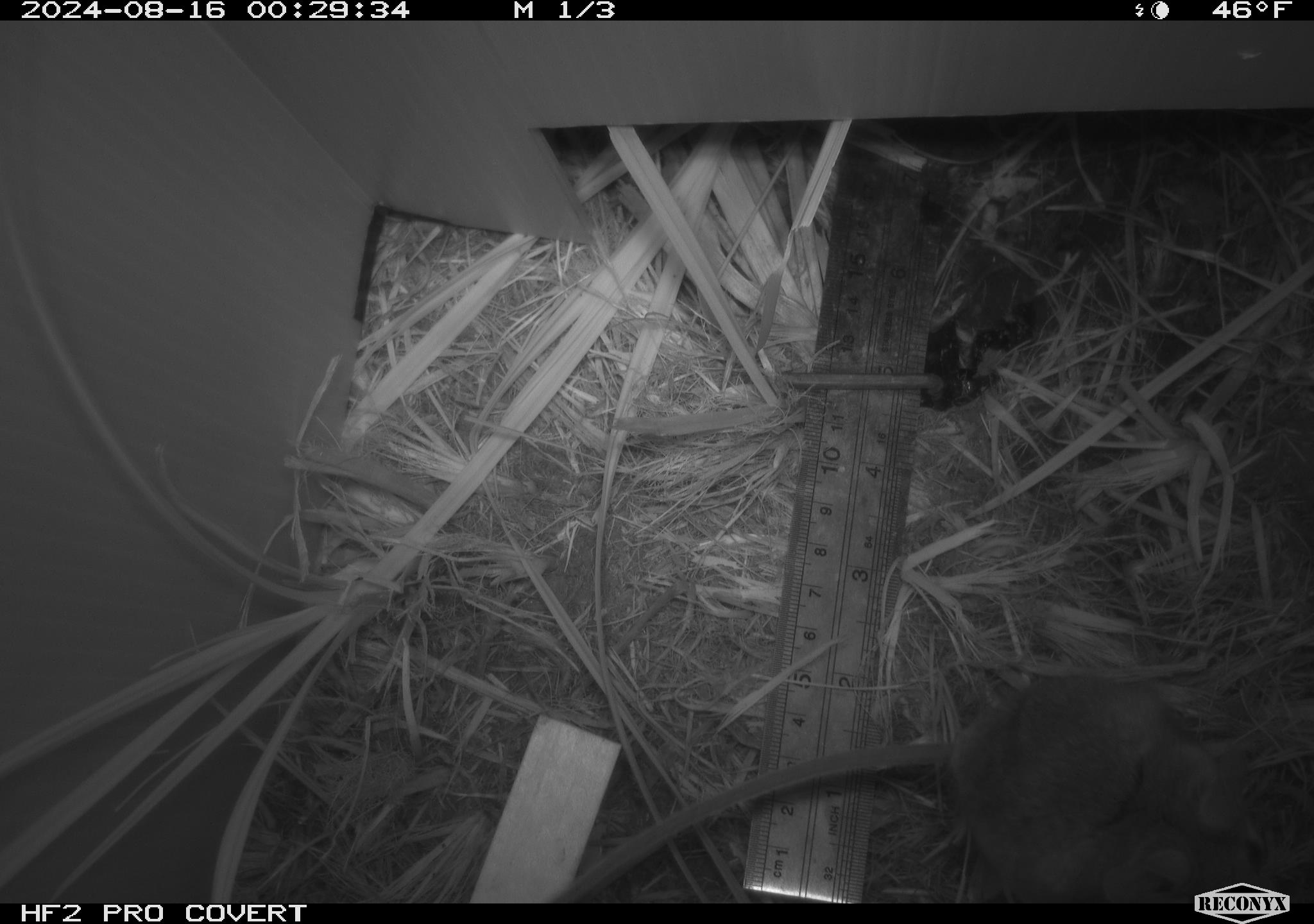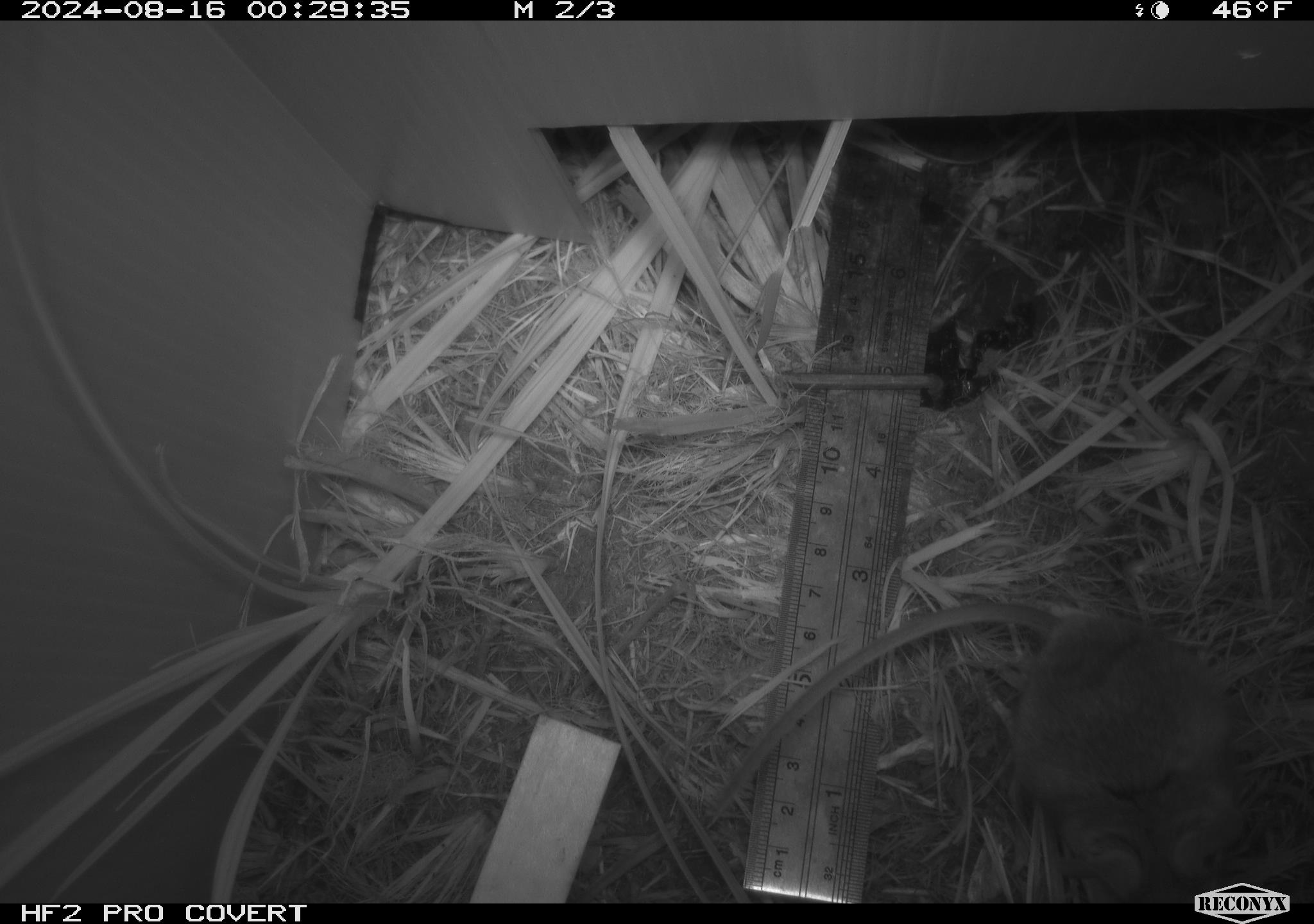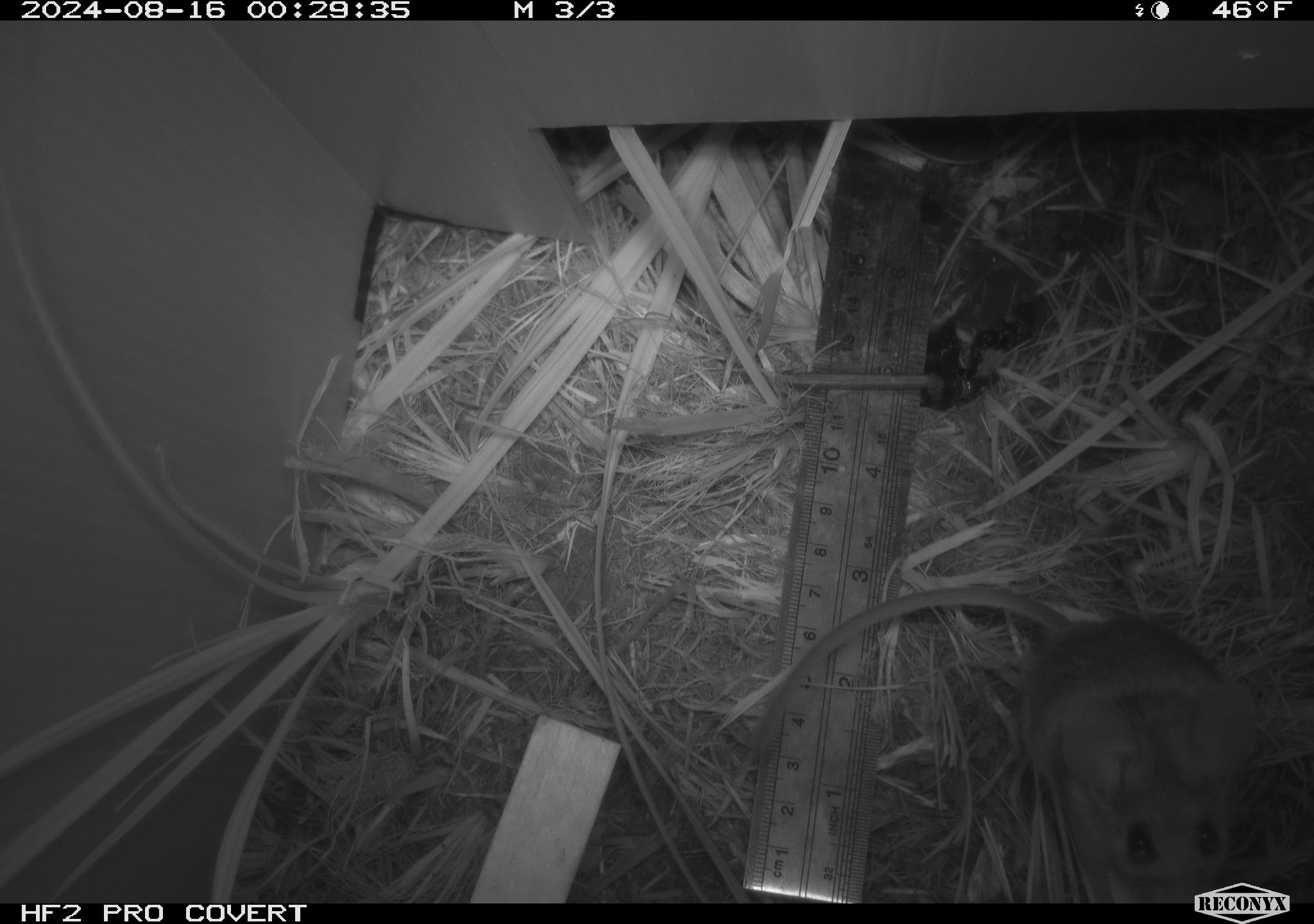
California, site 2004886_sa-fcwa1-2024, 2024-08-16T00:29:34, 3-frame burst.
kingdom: Animalia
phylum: Chordata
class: Mammalia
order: Rodentia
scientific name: Rodentia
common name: mouse species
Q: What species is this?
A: Mouse species (Rodentia).